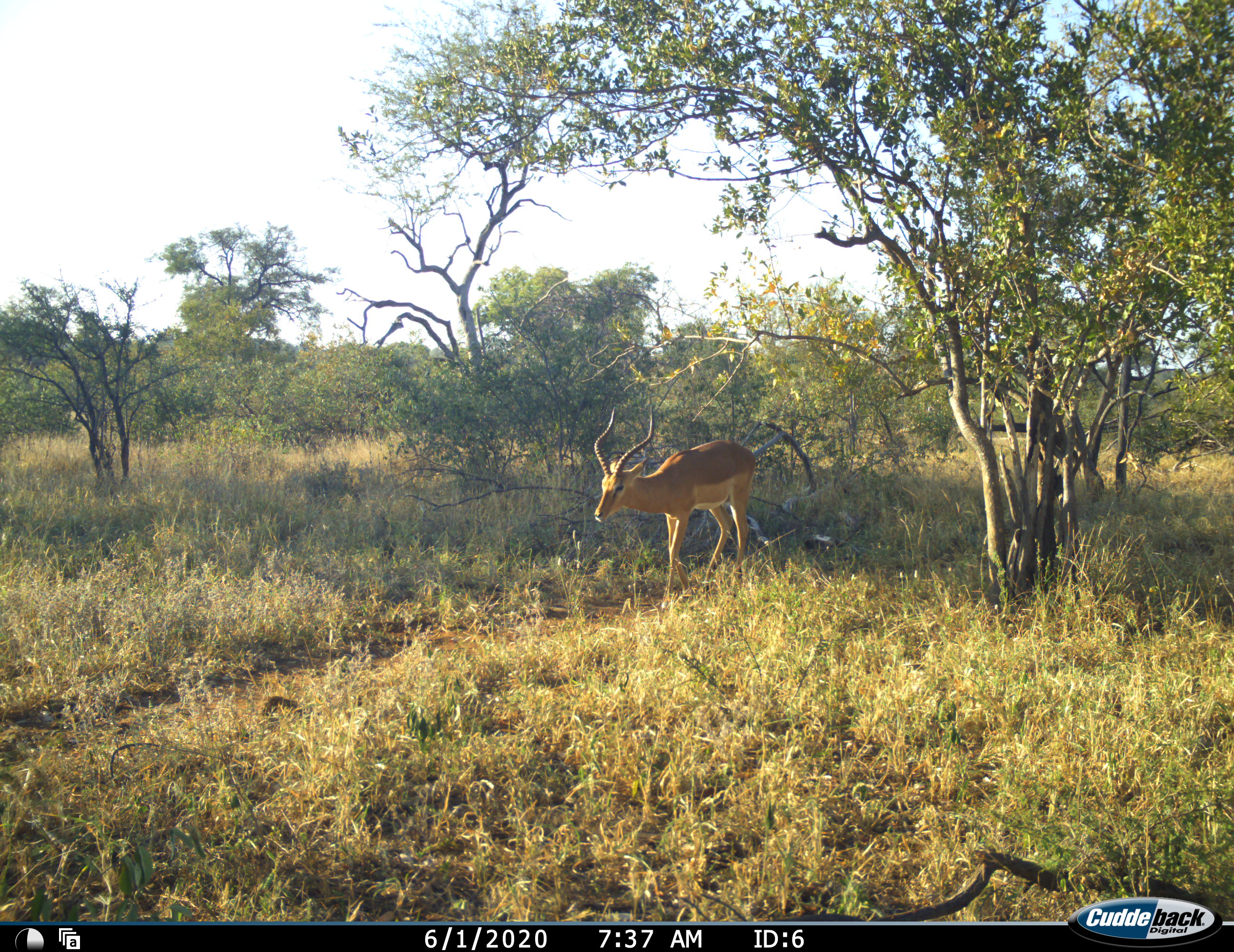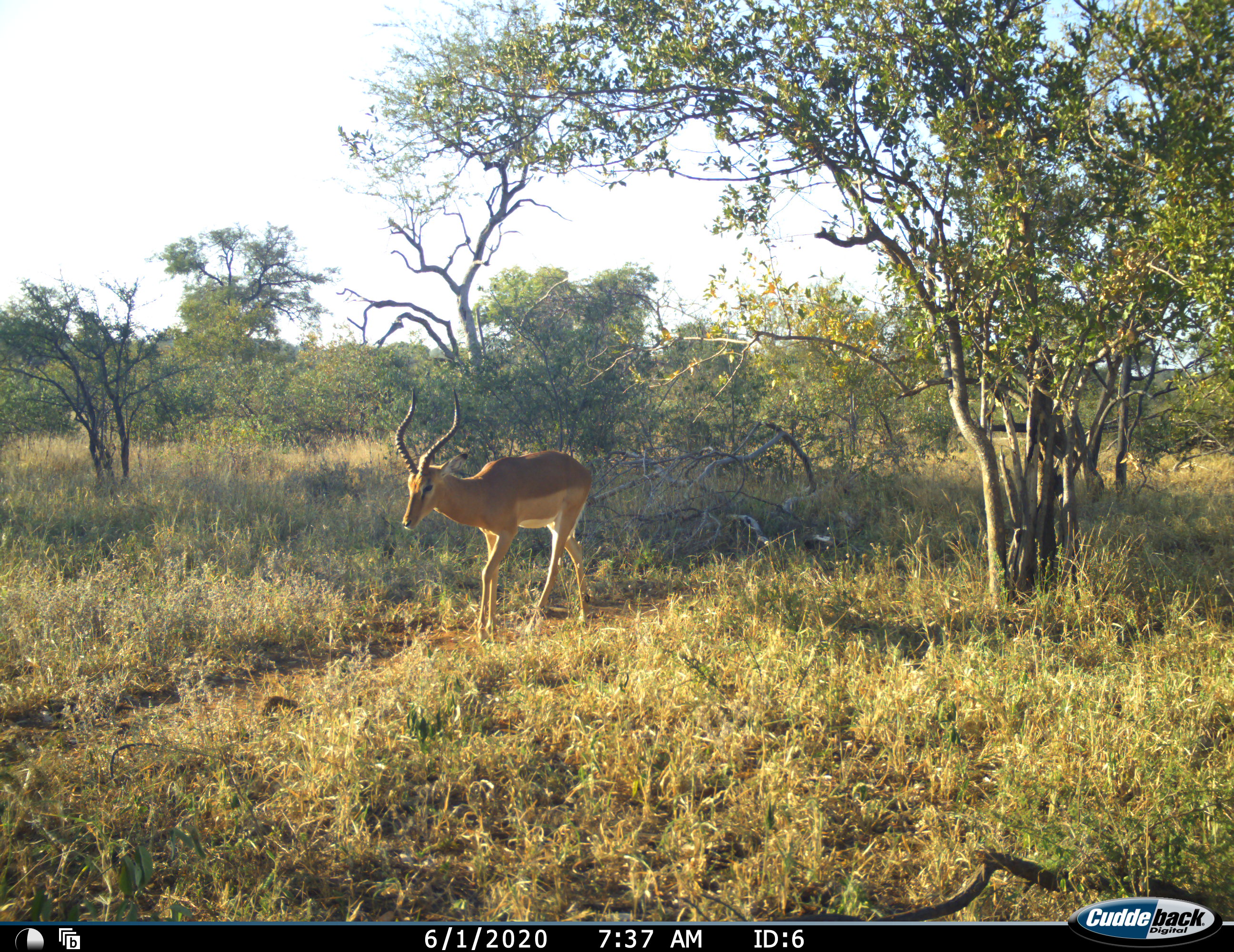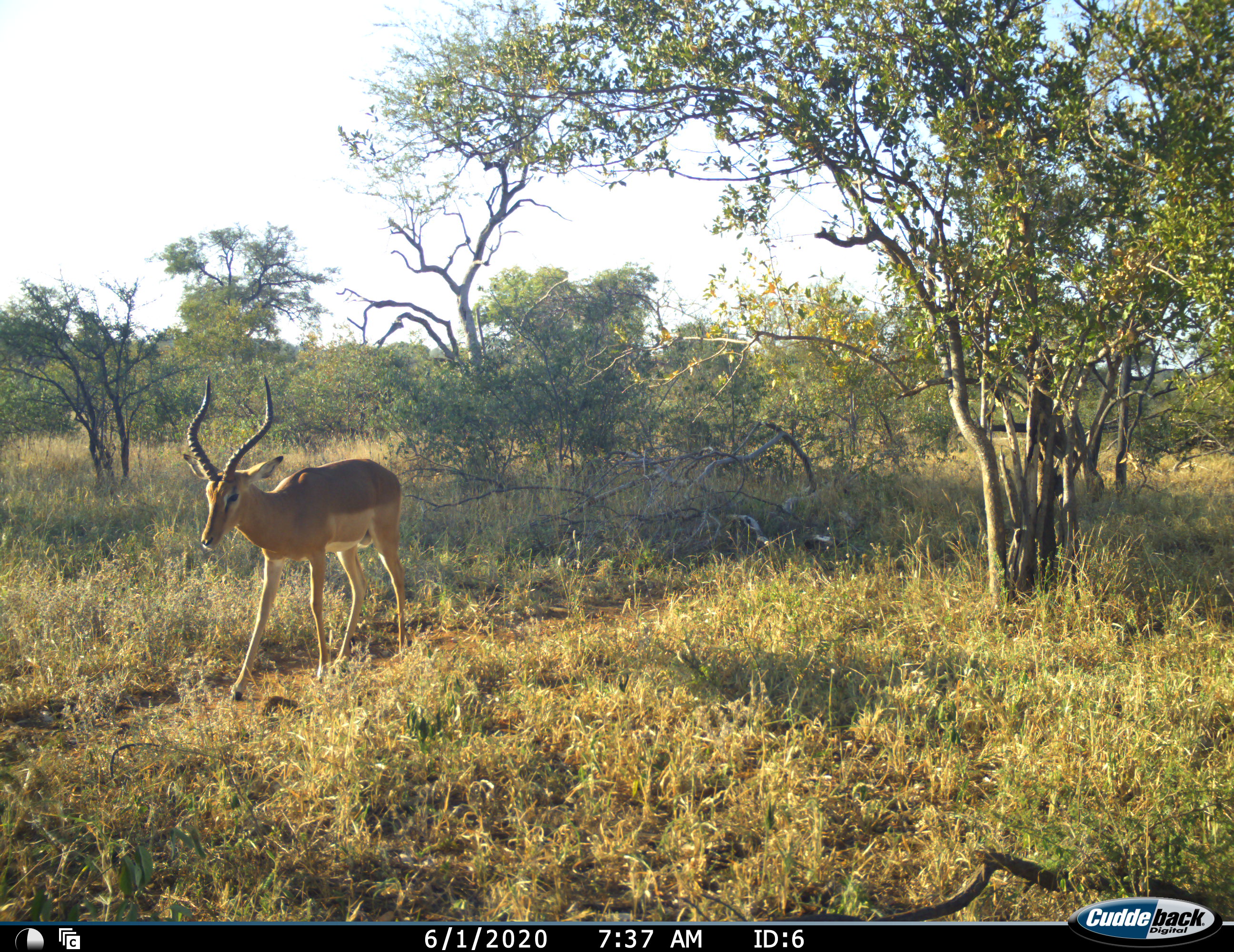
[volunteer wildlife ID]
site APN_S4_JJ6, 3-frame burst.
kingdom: Animalia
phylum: Chordata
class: Mammalia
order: Artiodactyla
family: Bovidae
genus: Aepyceros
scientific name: Aepyceros melampus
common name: impala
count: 1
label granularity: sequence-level